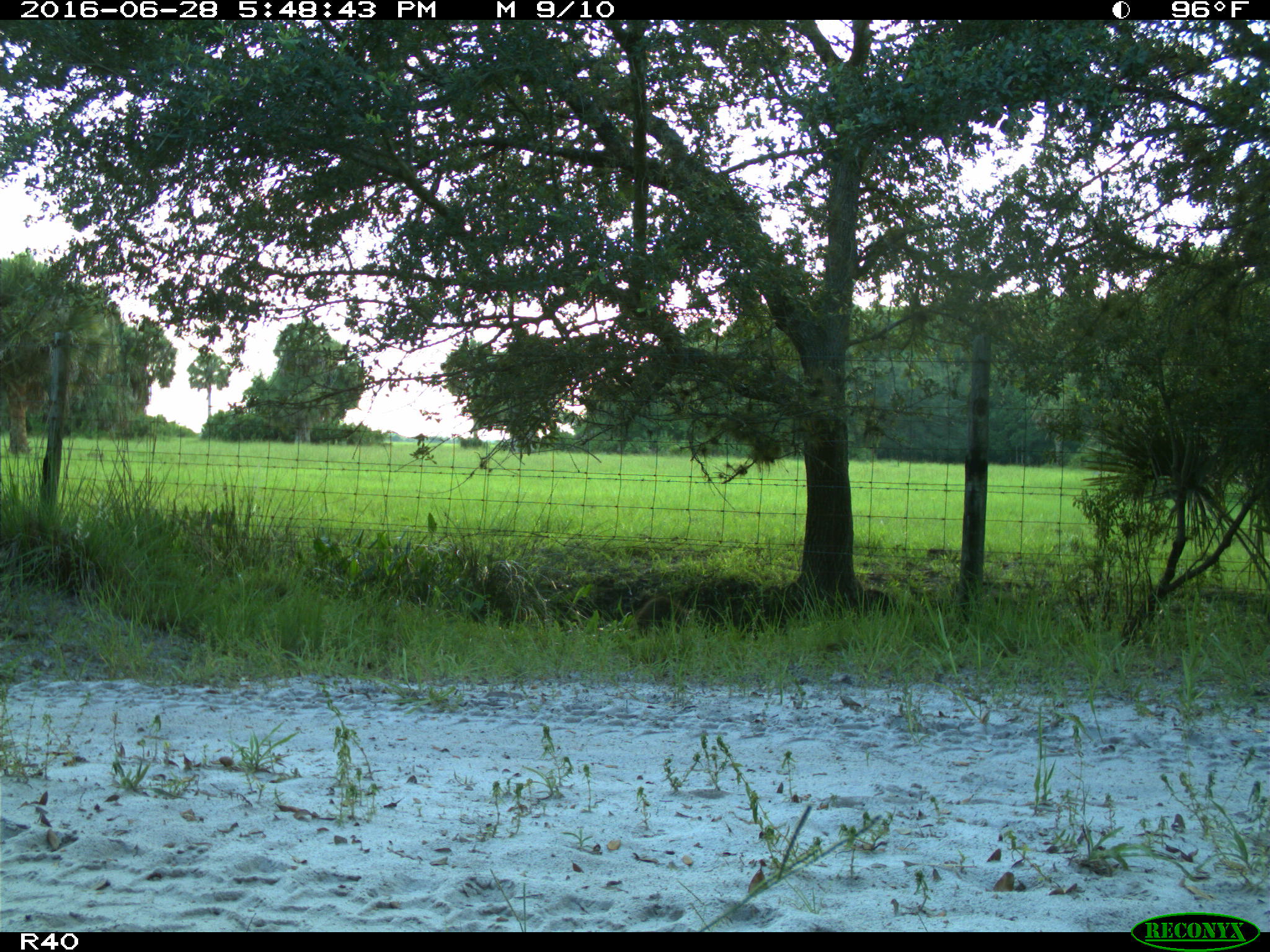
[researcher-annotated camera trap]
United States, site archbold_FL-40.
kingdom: Animalia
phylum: Chordata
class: Mammalia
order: Carnivora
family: Procyonidae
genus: Procyon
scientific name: Procyon lotor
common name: common raccoon